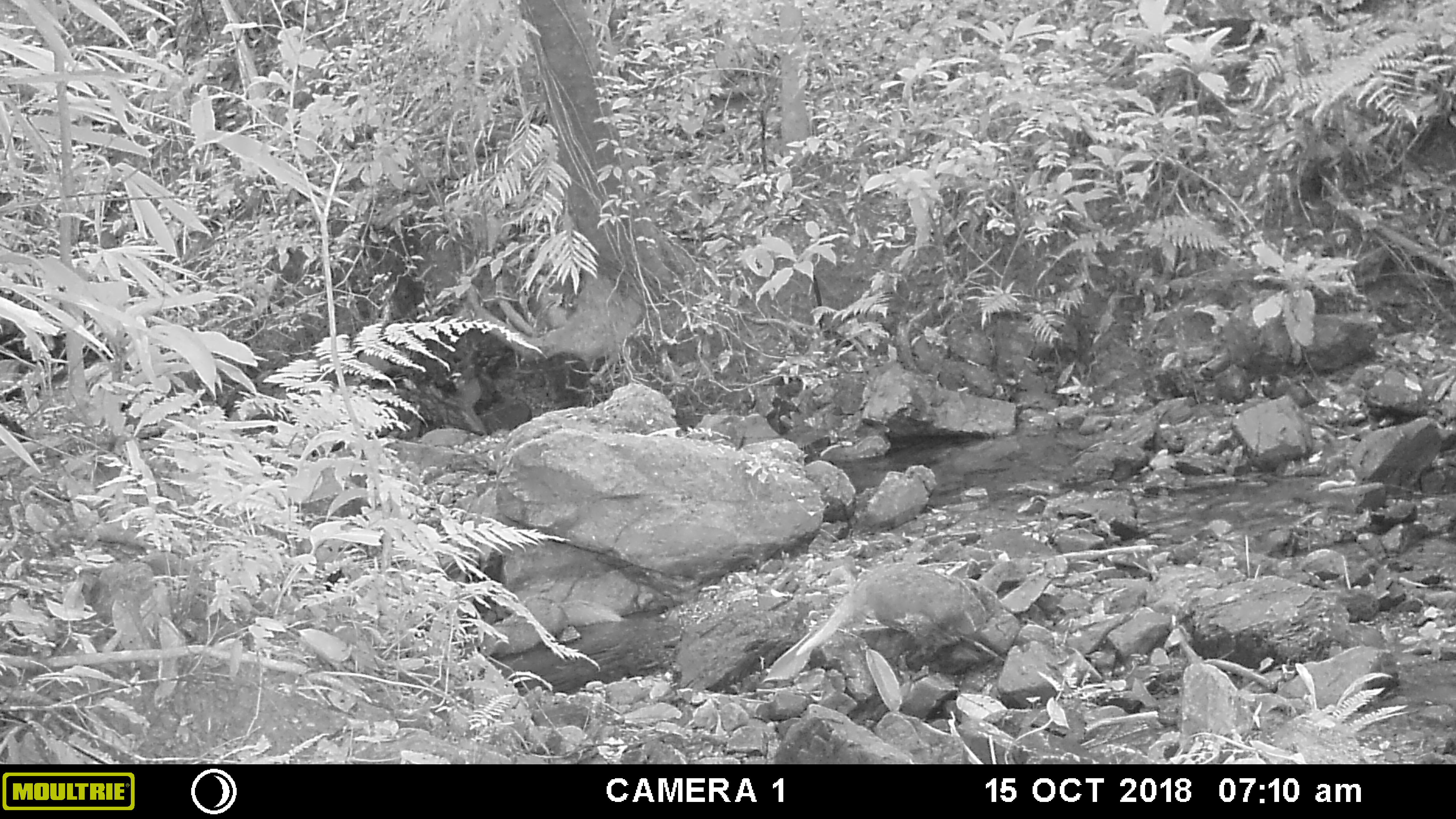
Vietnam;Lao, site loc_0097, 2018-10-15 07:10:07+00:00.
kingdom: Animalia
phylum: Chordata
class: Mammalia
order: Carnivora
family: Herpestidae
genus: Urva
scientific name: Urva urva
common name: crab-eating mongoose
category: crab eating mongoose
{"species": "crab eating mongoose (crab-eating mongoose) (Urva urva)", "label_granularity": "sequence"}